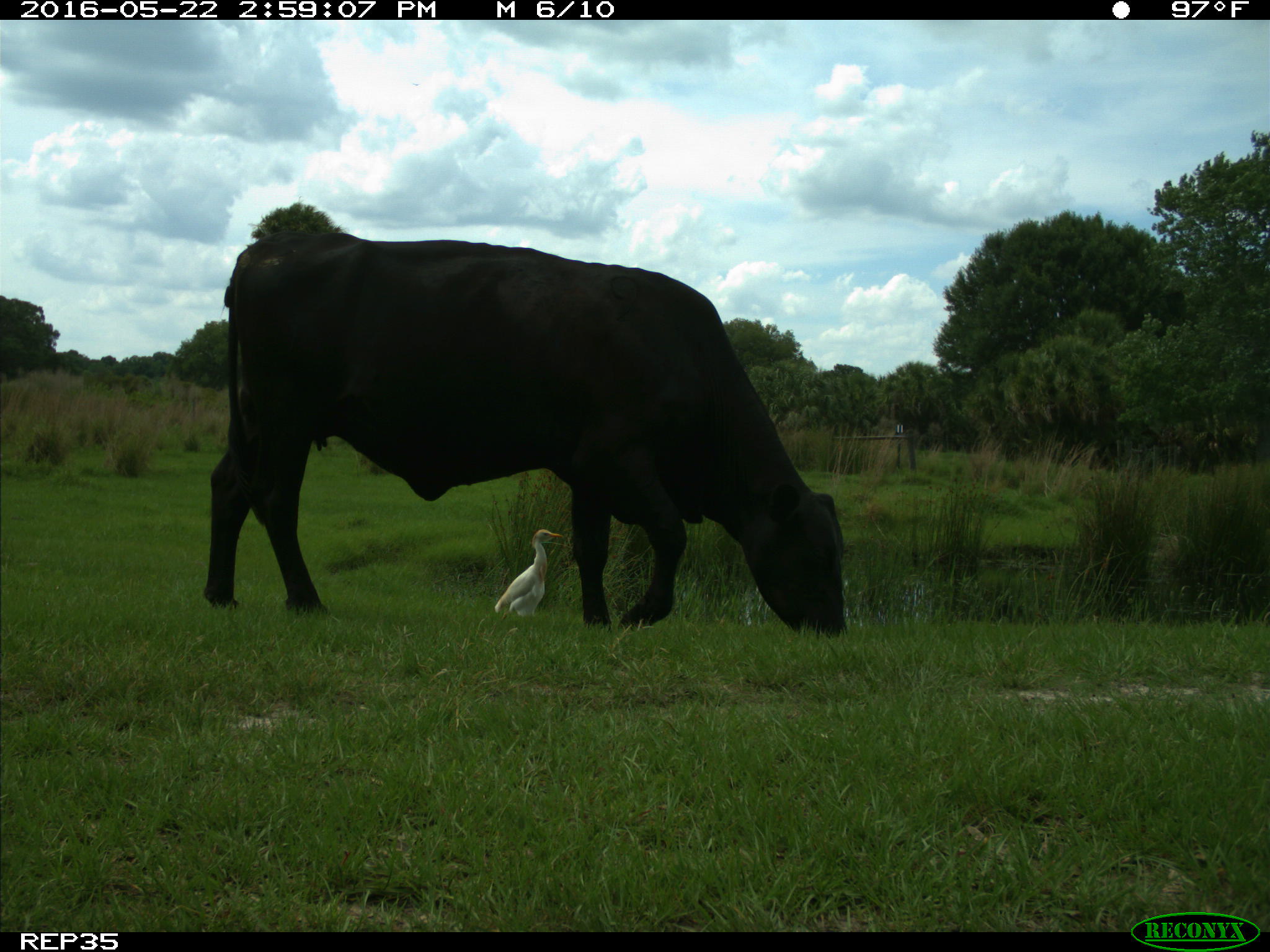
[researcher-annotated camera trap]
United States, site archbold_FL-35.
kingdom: Animalia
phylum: Chordata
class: Mammalia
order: Artiodactyla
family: Bovidae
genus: Bos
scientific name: Bos taurus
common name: domestic cow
Bos taurus (domestic cow).